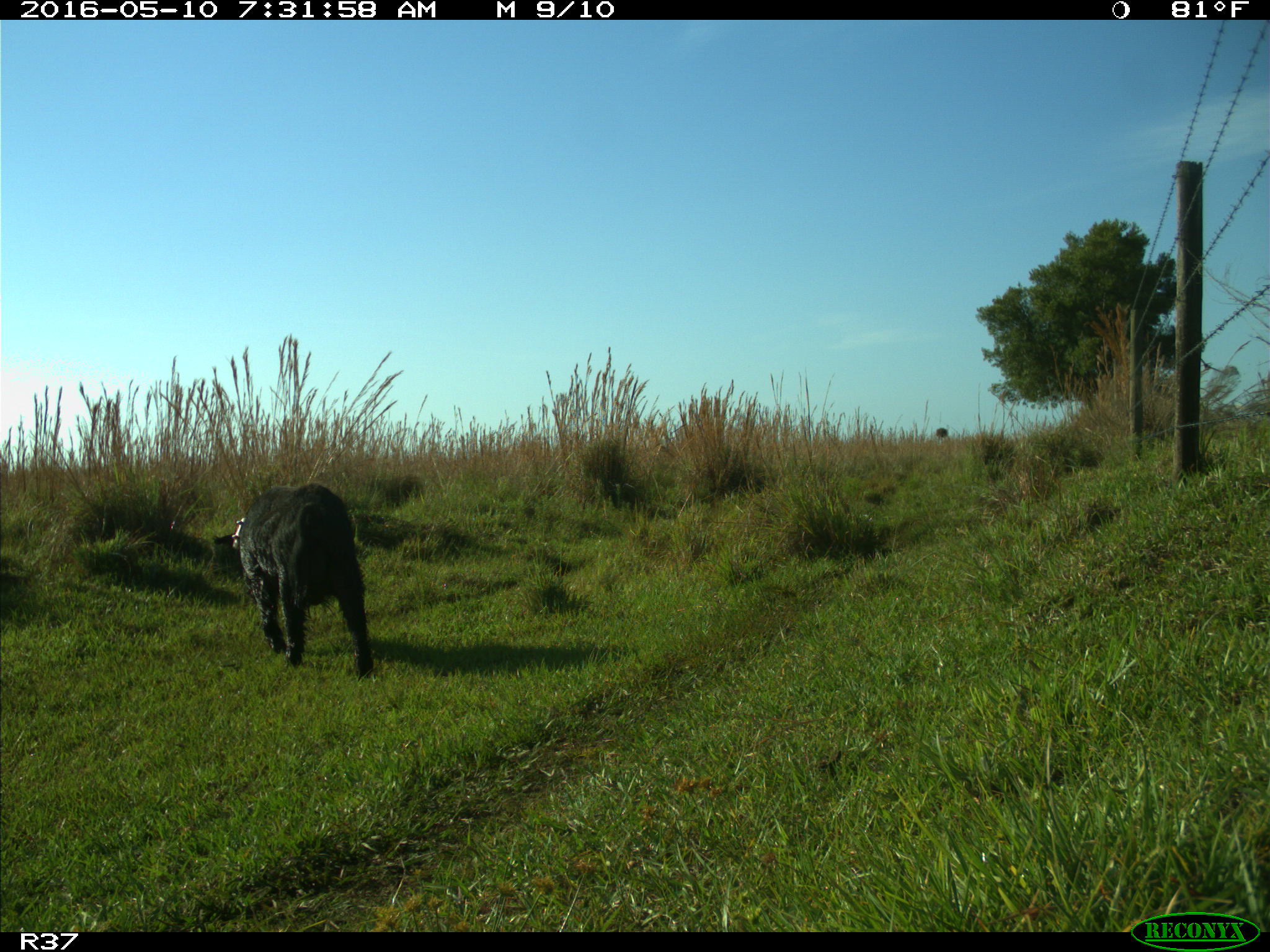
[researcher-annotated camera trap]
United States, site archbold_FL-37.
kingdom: Animalia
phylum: Chordata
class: Mammalia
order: Artiodactyla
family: Suidae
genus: Sus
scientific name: Sus scrofa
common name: wild boar